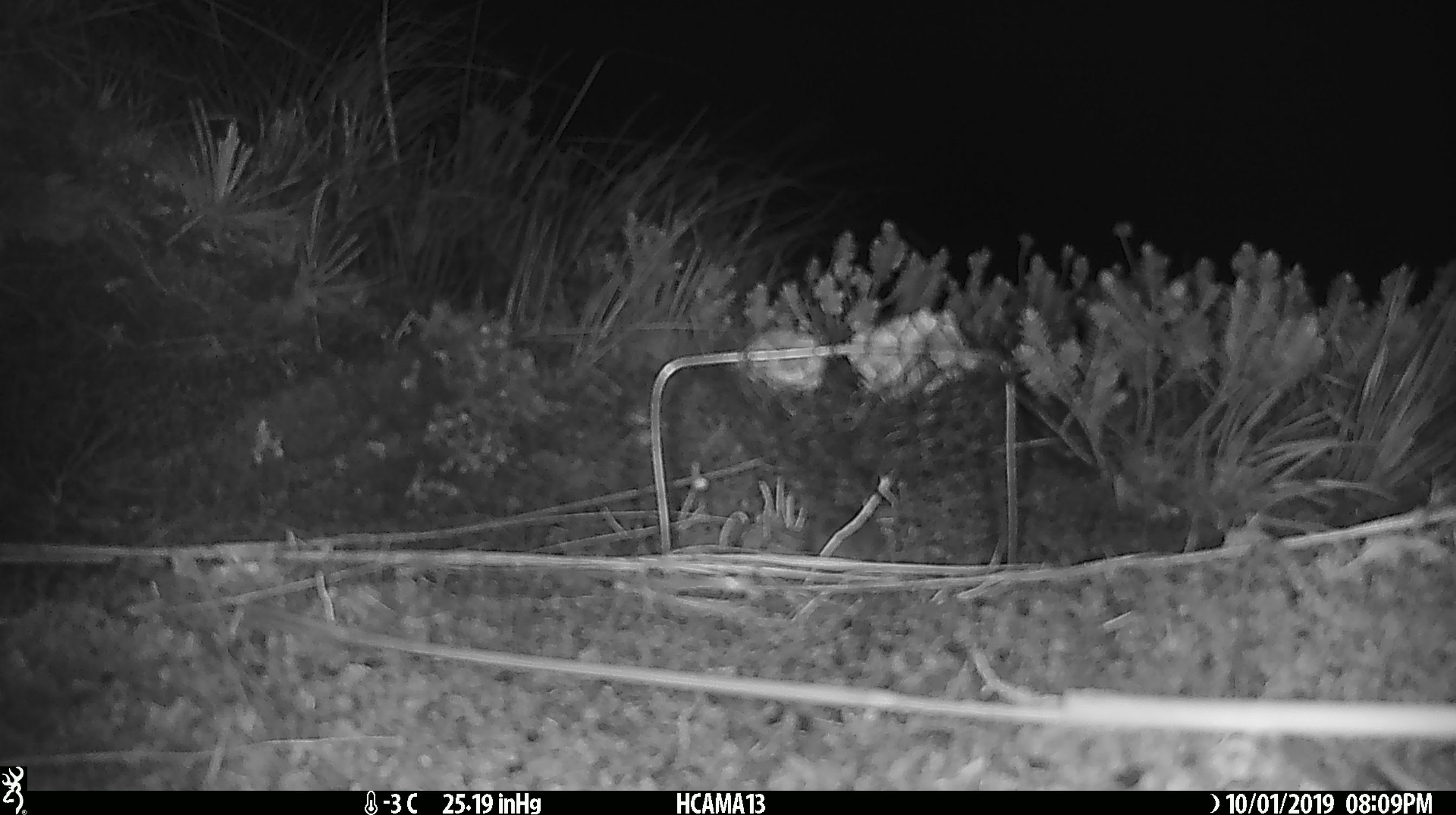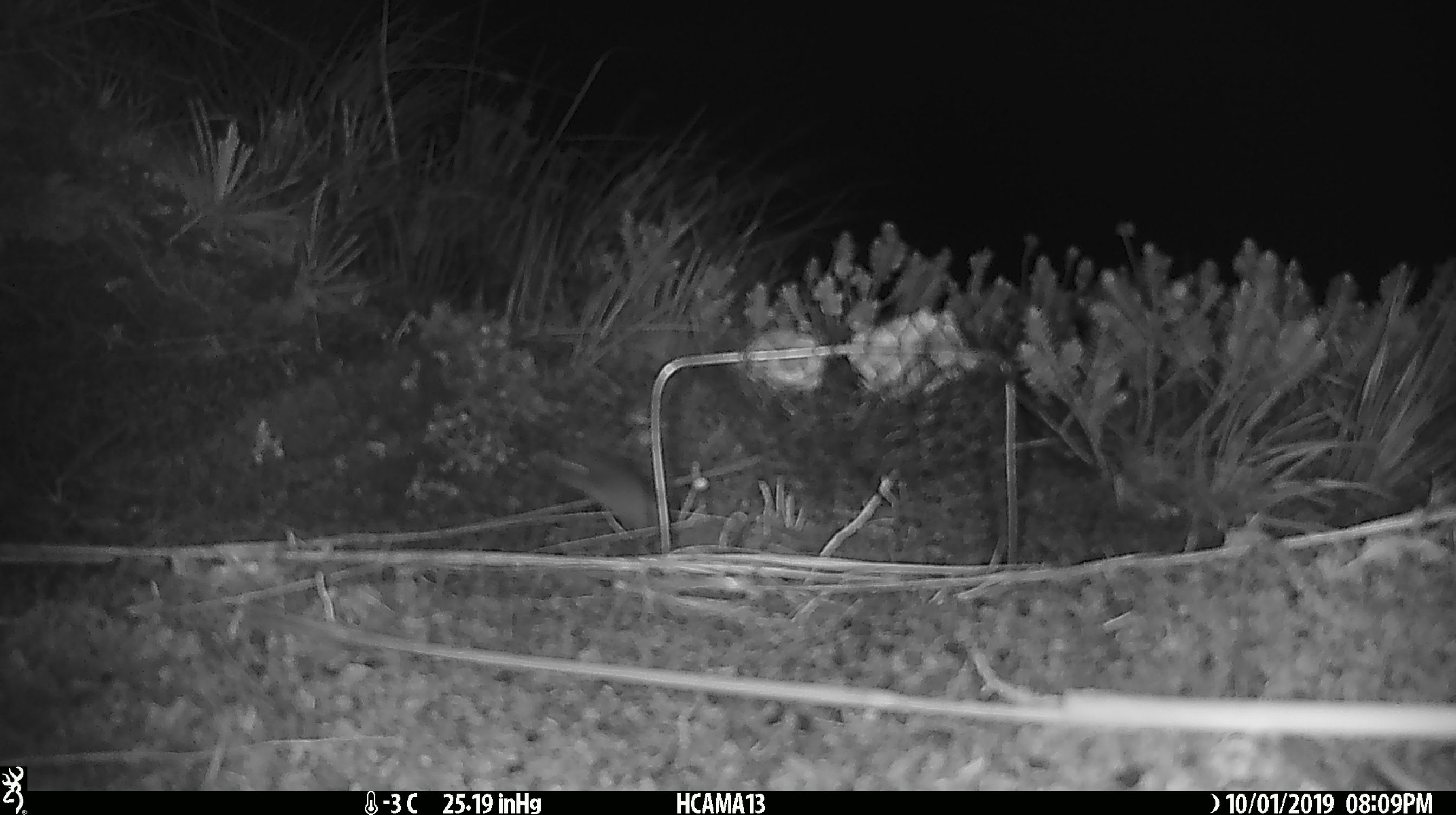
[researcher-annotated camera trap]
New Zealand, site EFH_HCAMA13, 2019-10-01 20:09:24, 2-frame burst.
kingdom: Animalia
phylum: Chordata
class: Mammalia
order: Rodentia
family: Muridae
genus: Mus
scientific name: Mus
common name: mouse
Mouse (Mus).